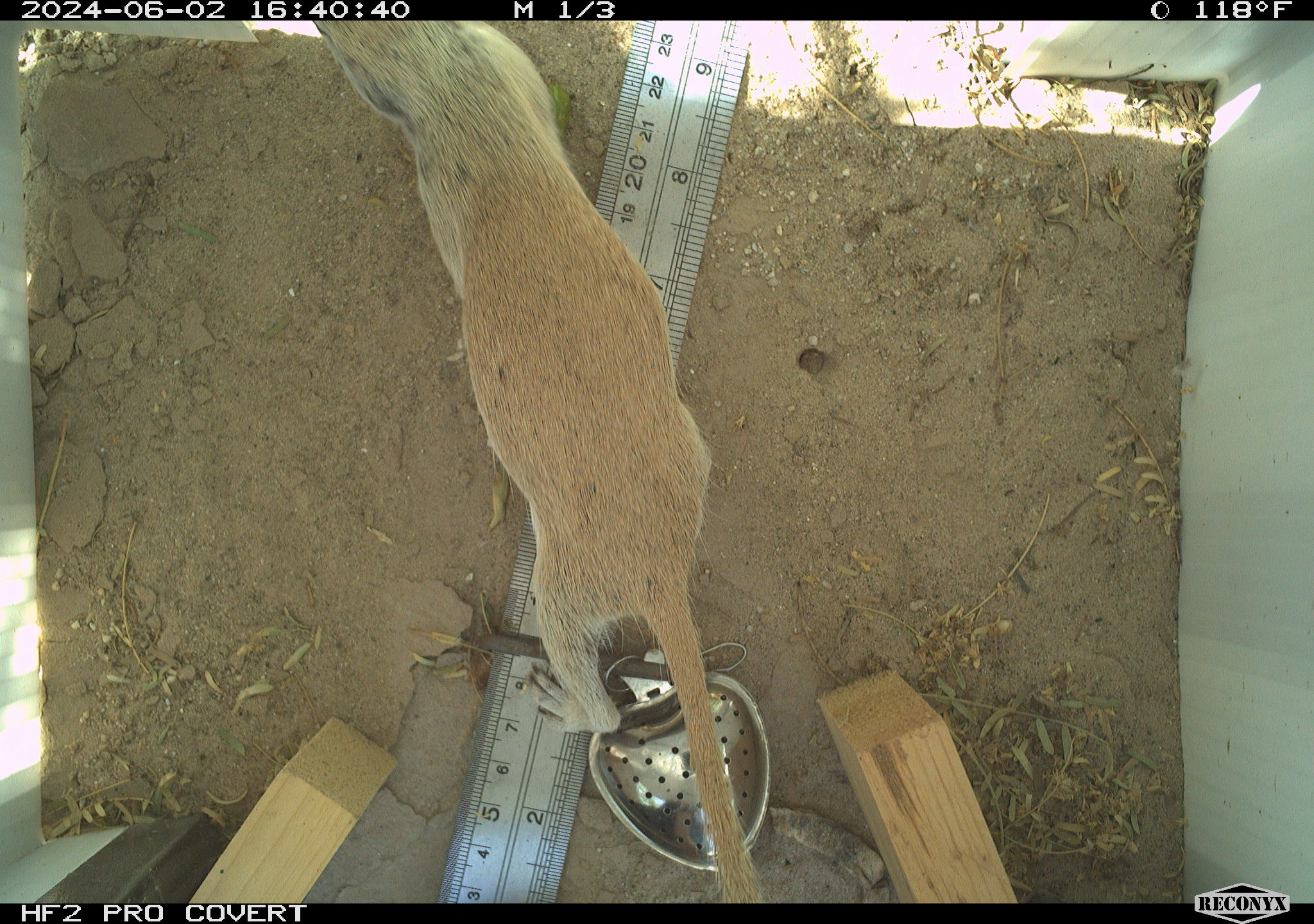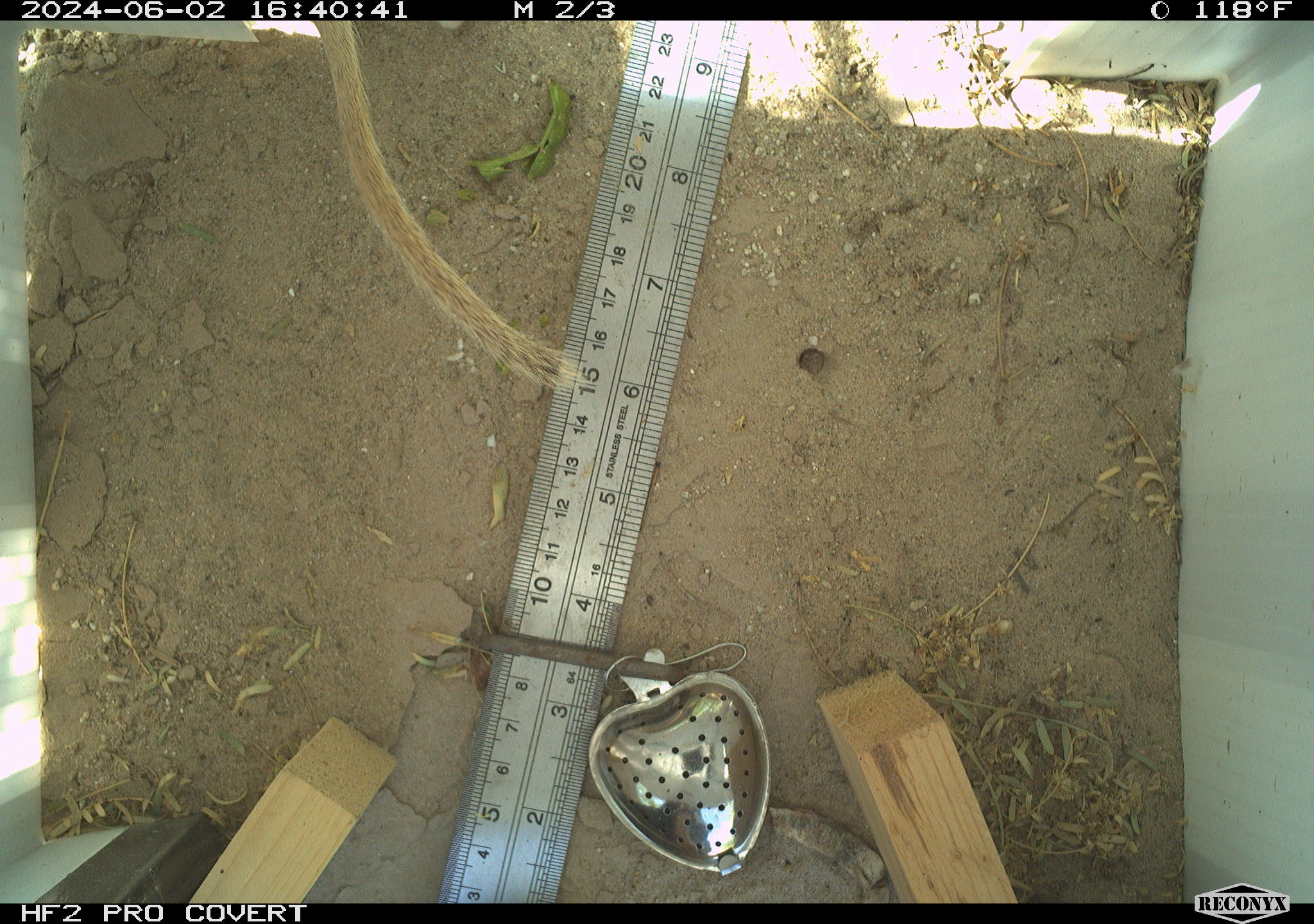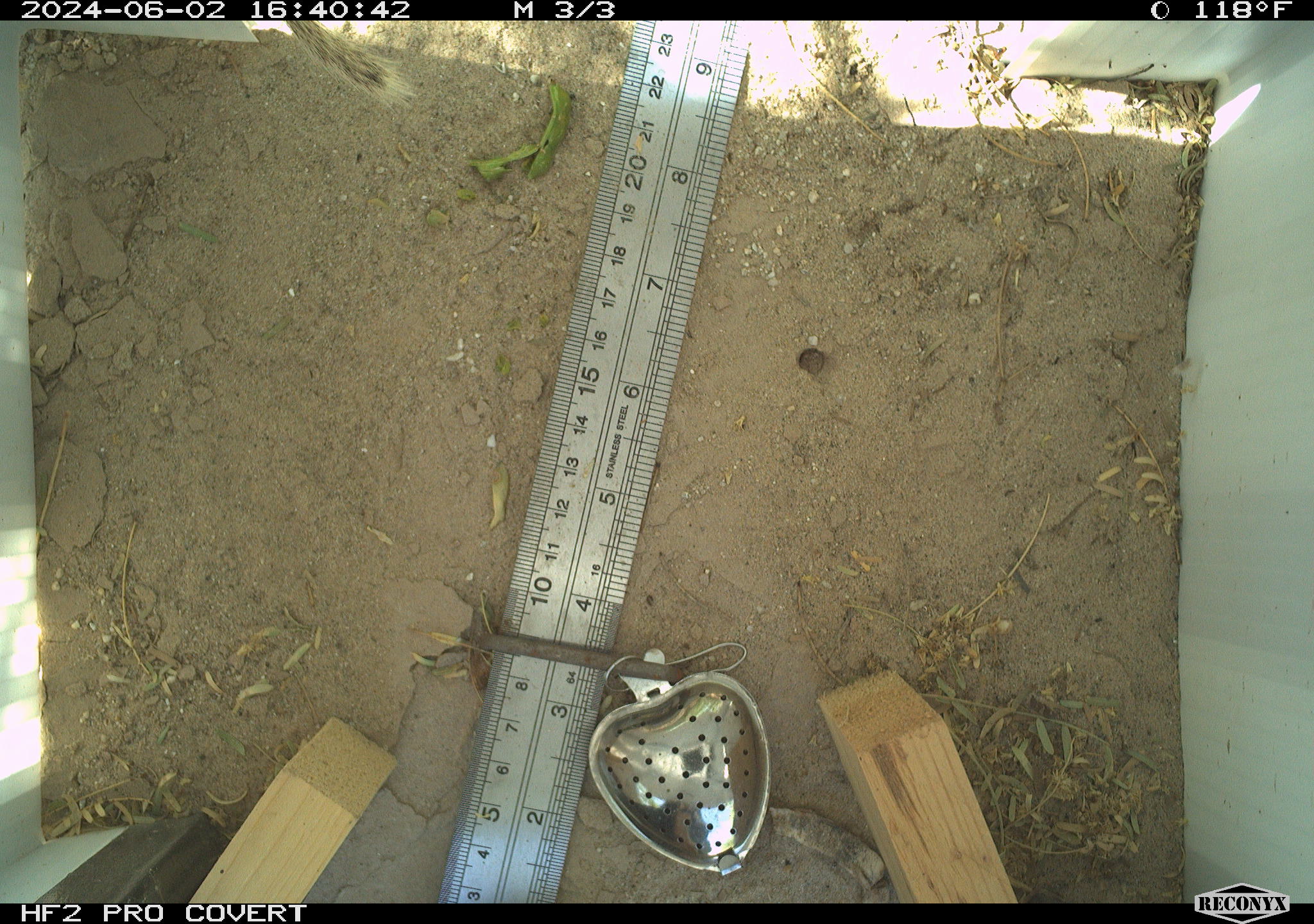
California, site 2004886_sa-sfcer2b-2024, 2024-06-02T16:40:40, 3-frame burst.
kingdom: Animalia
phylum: Chordata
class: Mammalia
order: Rodentia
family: Sciuridae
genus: Xerospermophilus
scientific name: Xerospermophilus tereticaudus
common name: round-tailed ground squirrel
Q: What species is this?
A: Round-tailed ground squirrel (Xerospermophilus tereticaudus).